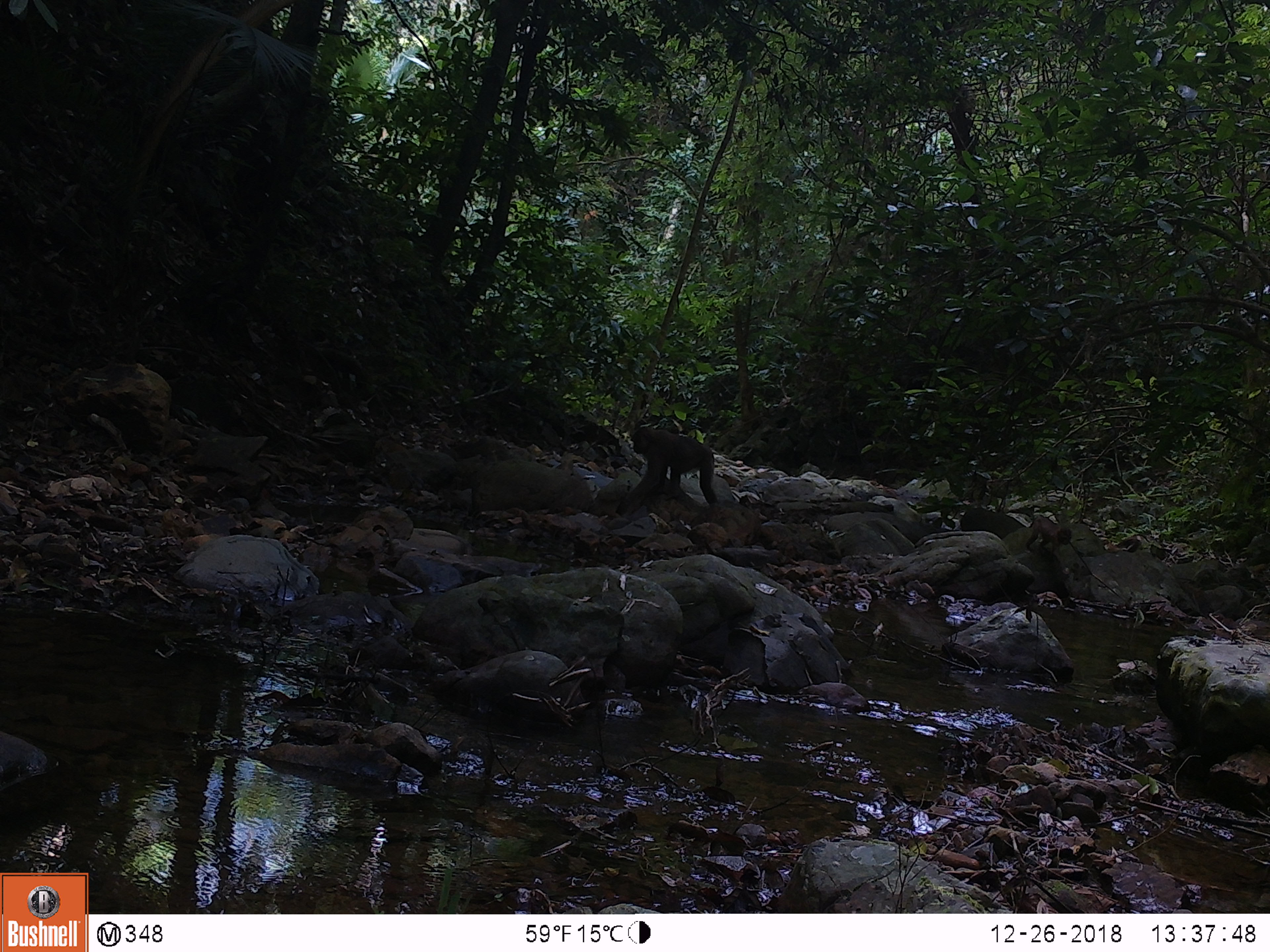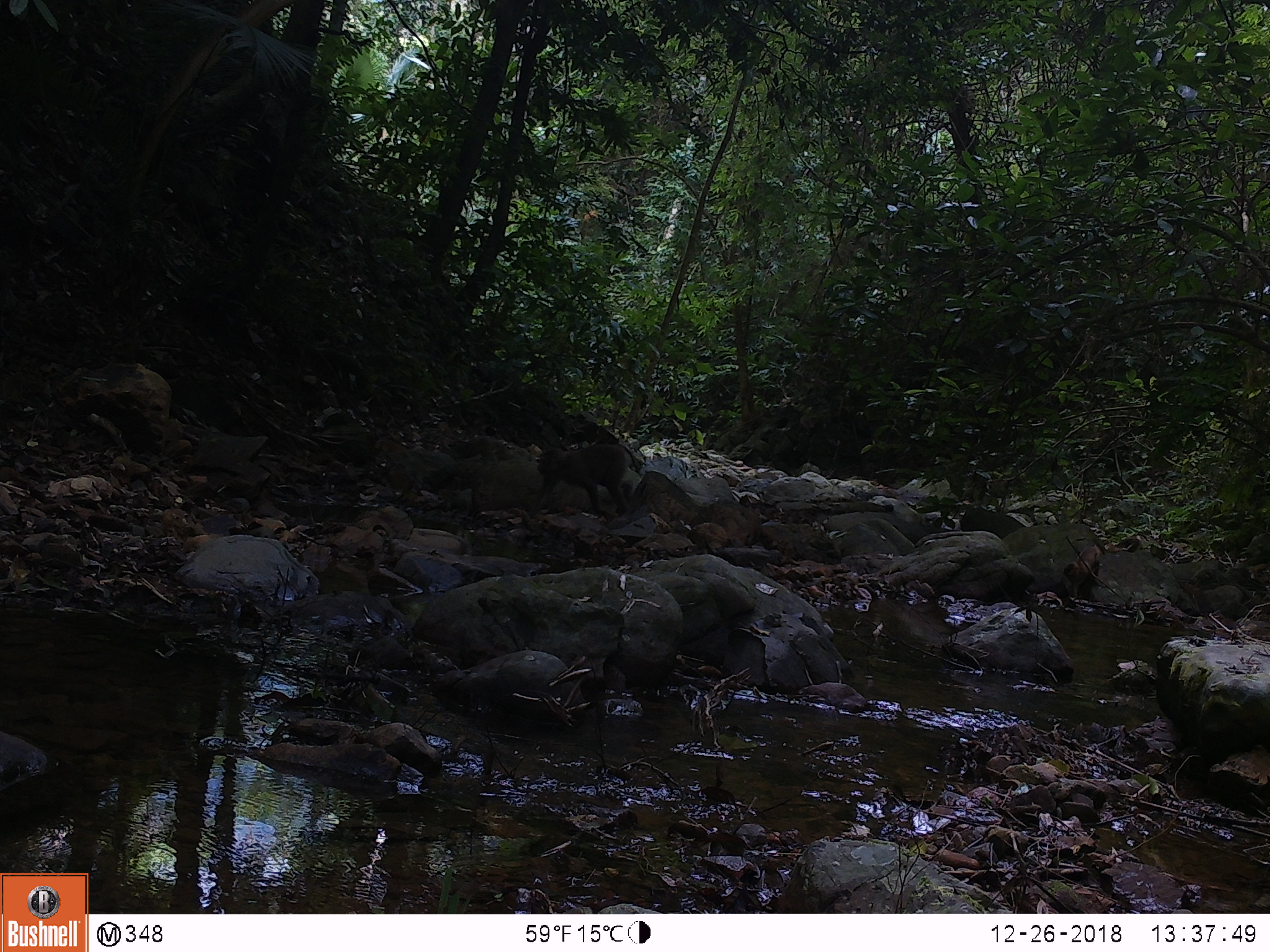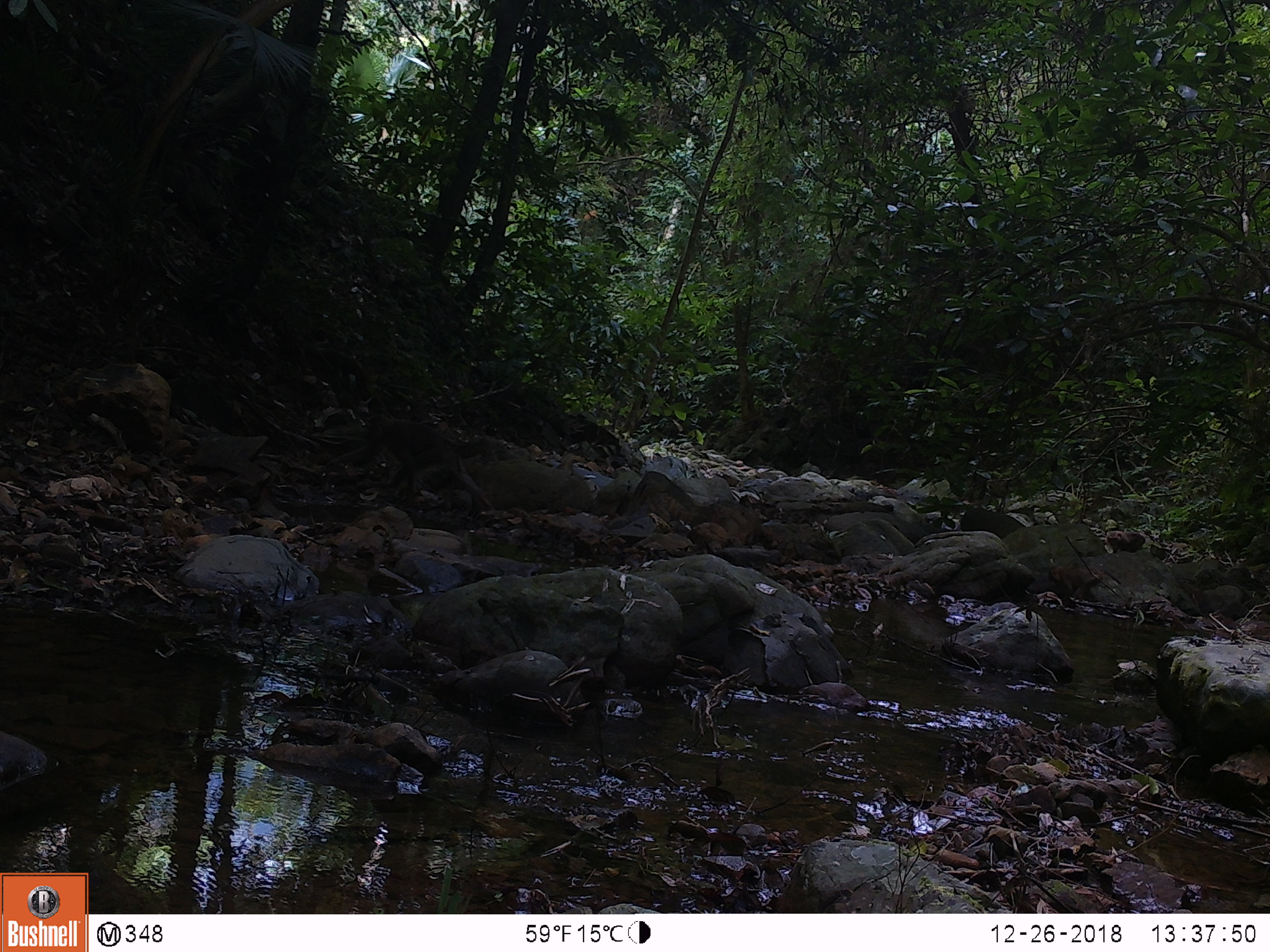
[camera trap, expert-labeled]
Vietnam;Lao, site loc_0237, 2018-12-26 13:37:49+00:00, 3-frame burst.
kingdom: Animalia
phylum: Chordata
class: Mammalia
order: Primates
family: Cercopithecidae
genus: Macaca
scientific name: Macaca nemestrina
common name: pig-tailed macaque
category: pig tailed macaque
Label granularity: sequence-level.